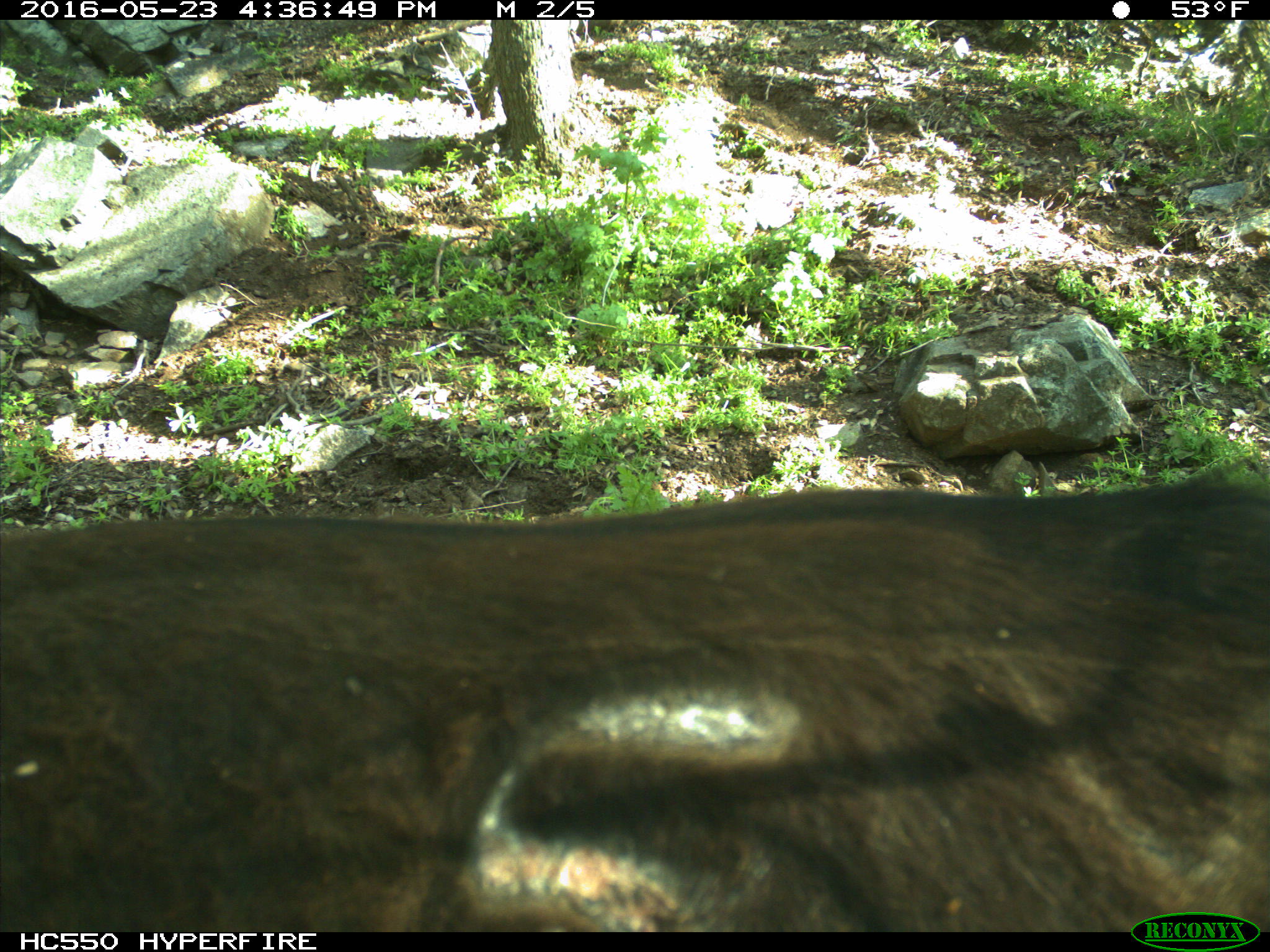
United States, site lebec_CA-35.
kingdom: Animalia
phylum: Chordata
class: Mammalia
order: Artiodactyla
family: Bovidae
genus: Bos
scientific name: Bos taurus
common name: domestic cow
Bos taurus (domestic cow).